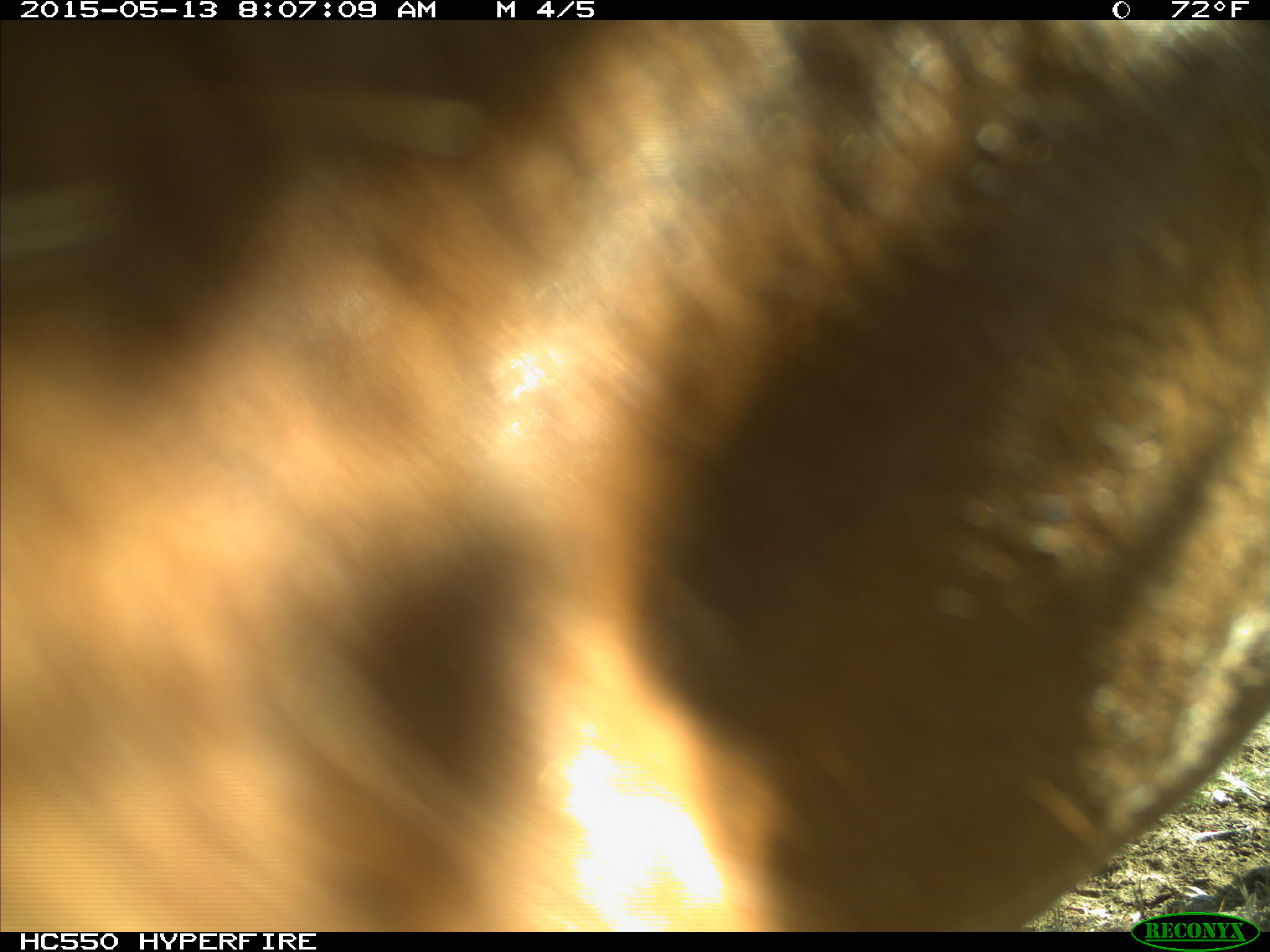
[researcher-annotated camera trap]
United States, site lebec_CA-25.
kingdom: Animalia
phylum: Chordata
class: Mammalia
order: Artiodactyla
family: Bovidae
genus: Bos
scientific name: Bos taurus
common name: domestic cow